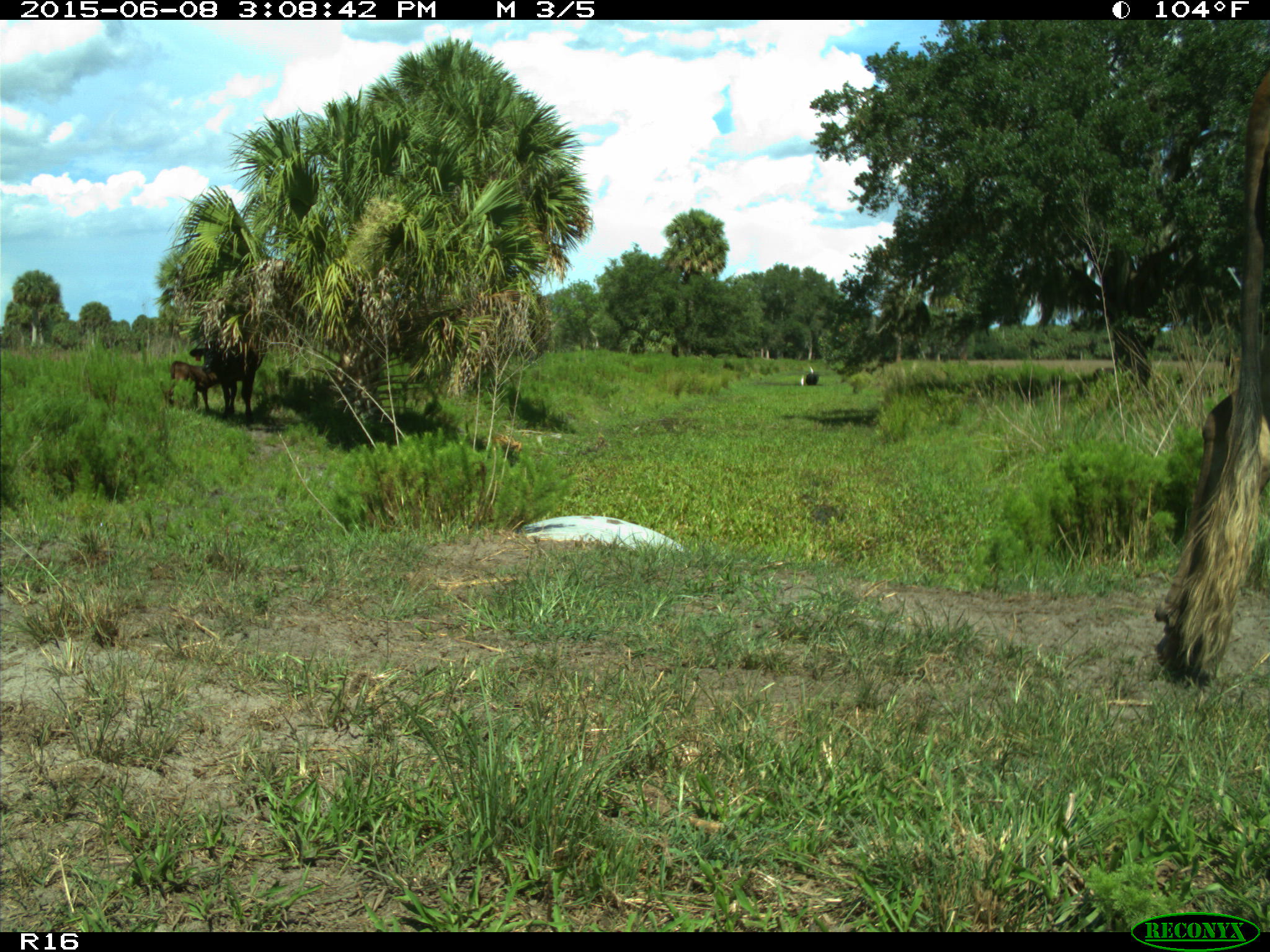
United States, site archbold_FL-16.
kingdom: Animalia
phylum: Chordata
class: Mammalia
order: Artiodactyla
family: Bovidae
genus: Bos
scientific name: Bos taurus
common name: domestic cow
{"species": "Bos taurus (domestic cow)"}